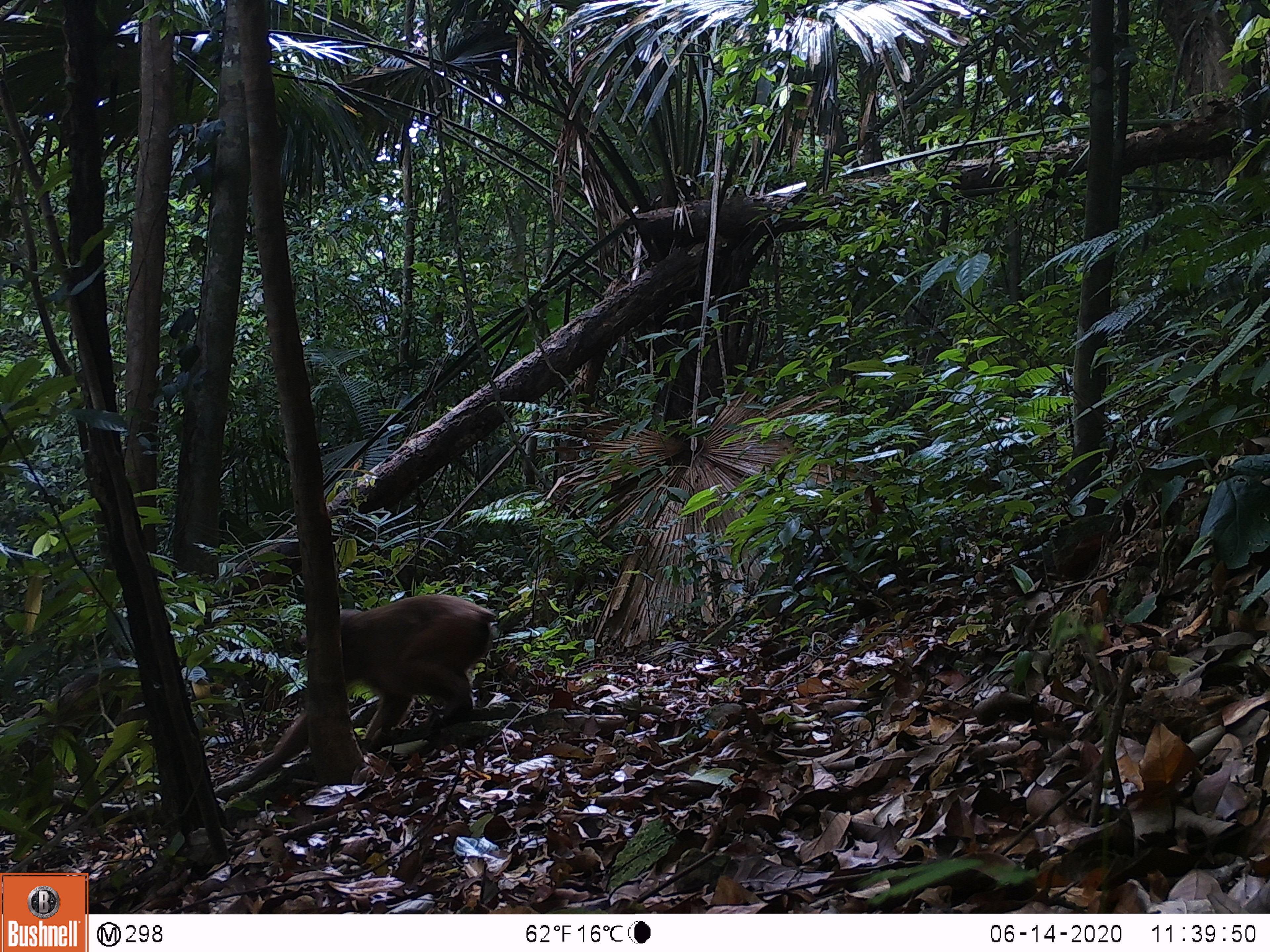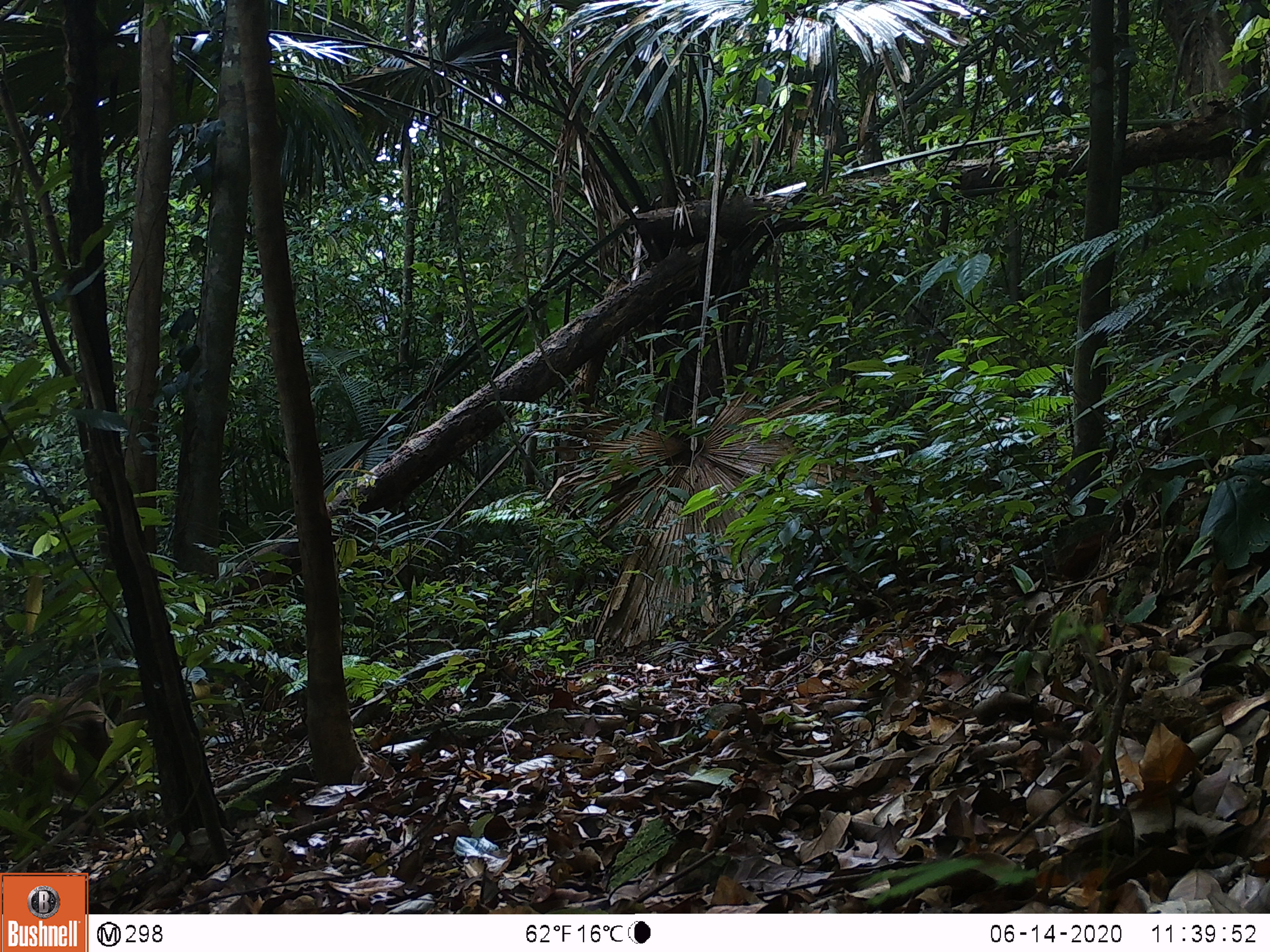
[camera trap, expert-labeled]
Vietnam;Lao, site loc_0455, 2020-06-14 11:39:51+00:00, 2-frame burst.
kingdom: Animalia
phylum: Chordata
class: Mammalia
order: Primates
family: Cercopithecidae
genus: Macaca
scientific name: Macaca arctoides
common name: stump-tailed macaque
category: stump tailed macaque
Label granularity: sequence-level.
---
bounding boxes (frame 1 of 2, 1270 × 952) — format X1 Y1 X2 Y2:
stump tailed macaque: 253 593 498 781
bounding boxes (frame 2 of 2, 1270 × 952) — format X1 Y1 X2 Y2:
stump tailed macaque: 0 692 118 833